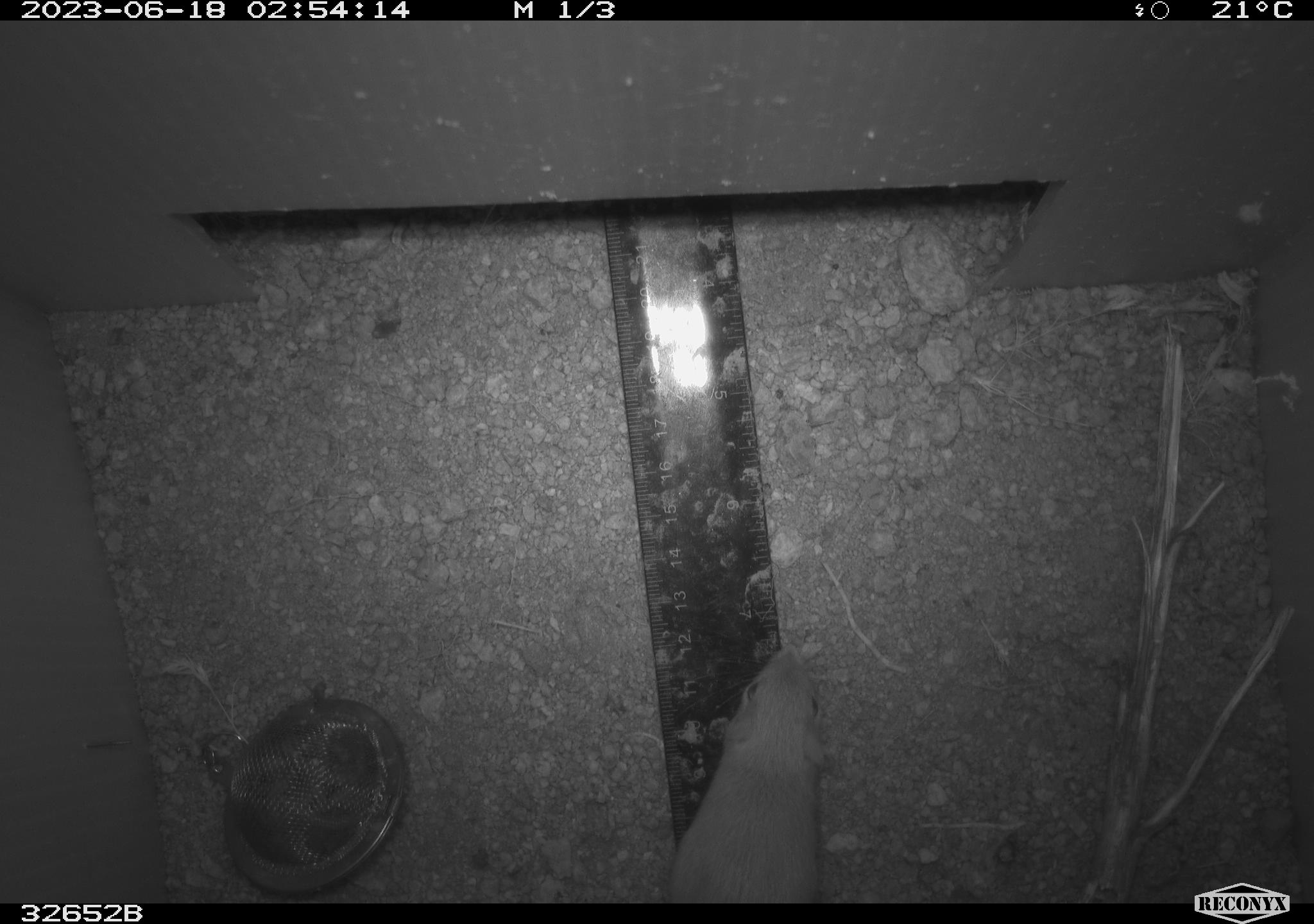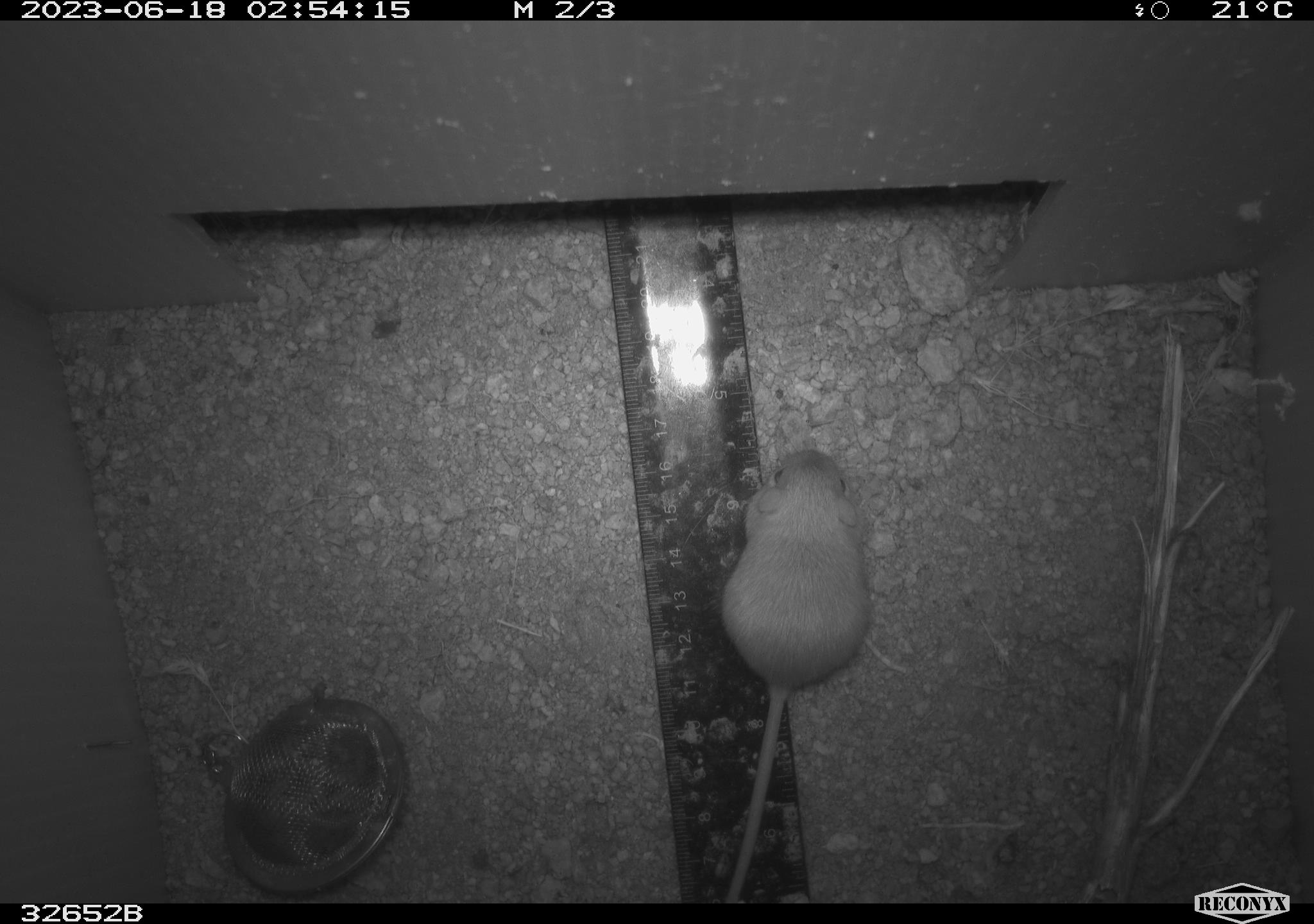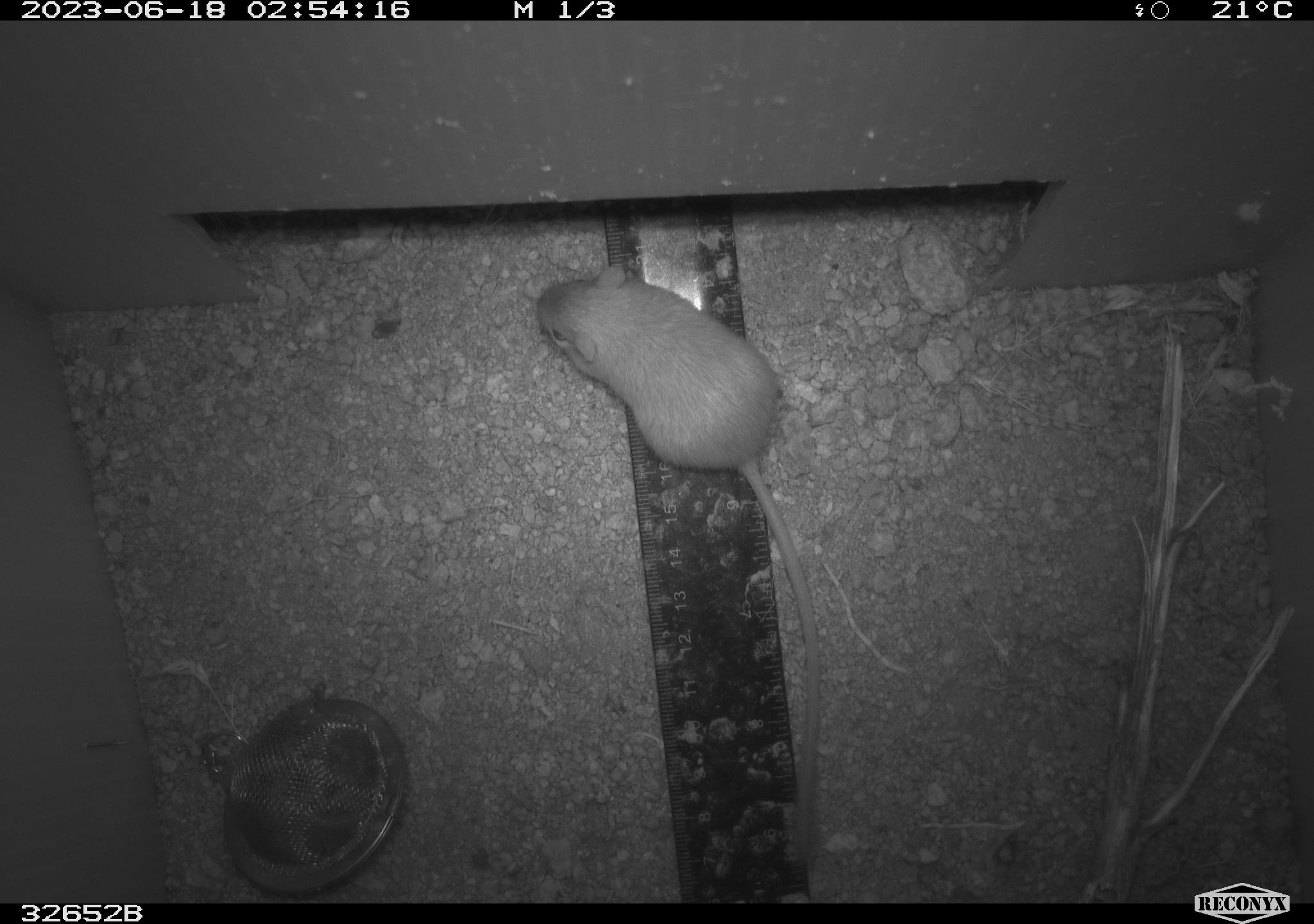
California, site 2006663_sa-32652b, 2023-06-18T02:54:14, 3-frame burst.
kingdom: Animalia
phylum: Chordata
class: Mammalia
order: Rodentia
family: Heteromyidae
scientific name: Heteromyidae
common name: kangaroo rats and pocket mice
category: heteromyidae family